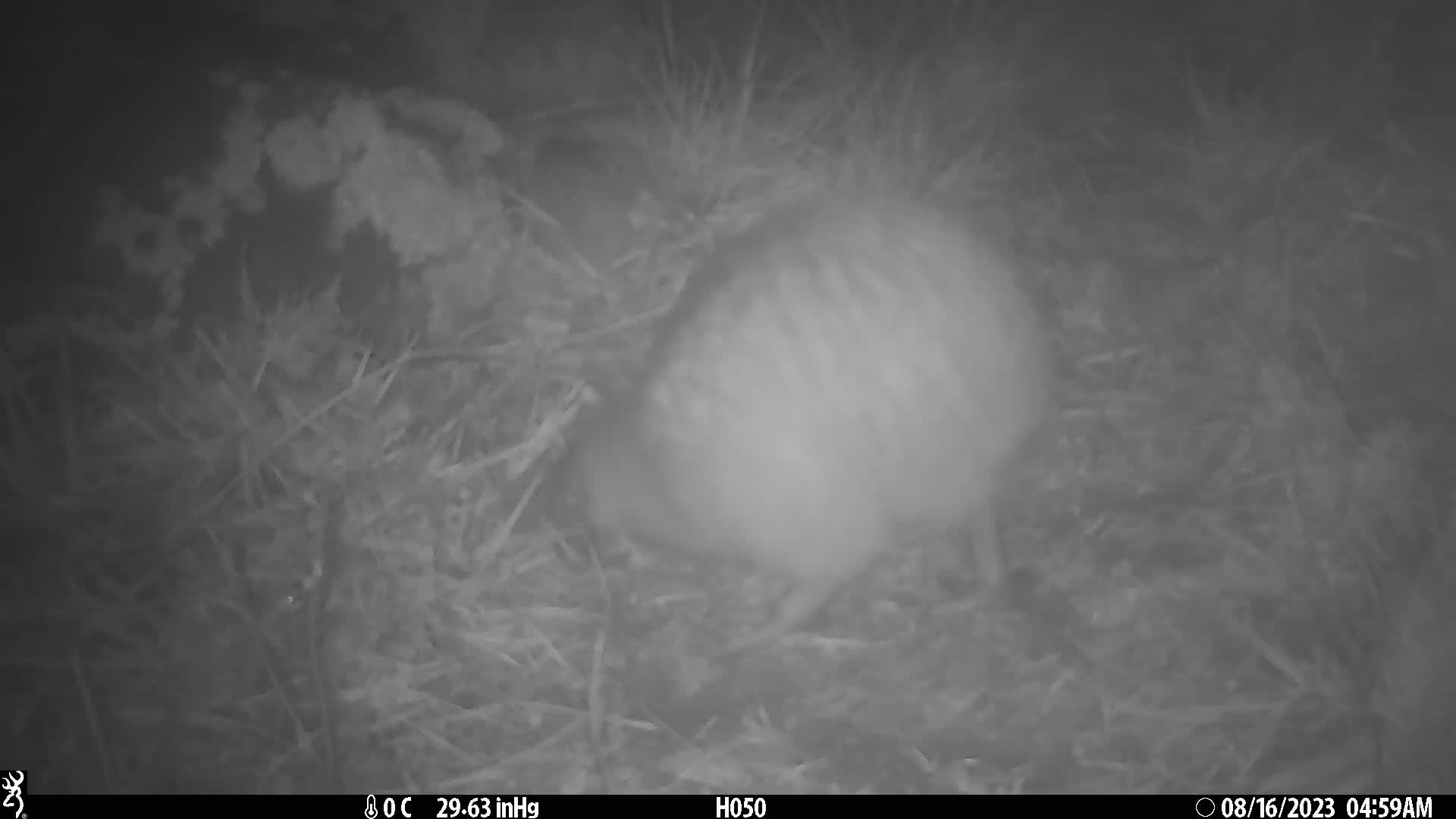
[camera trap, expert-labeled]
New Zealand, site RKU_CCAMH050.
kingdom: Animalia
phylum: Chordata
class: Aves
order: Apterygiformes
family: Apterygidae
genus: Apteryx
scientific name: Apteryx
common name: kiwi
Kiwi (Apteryx).